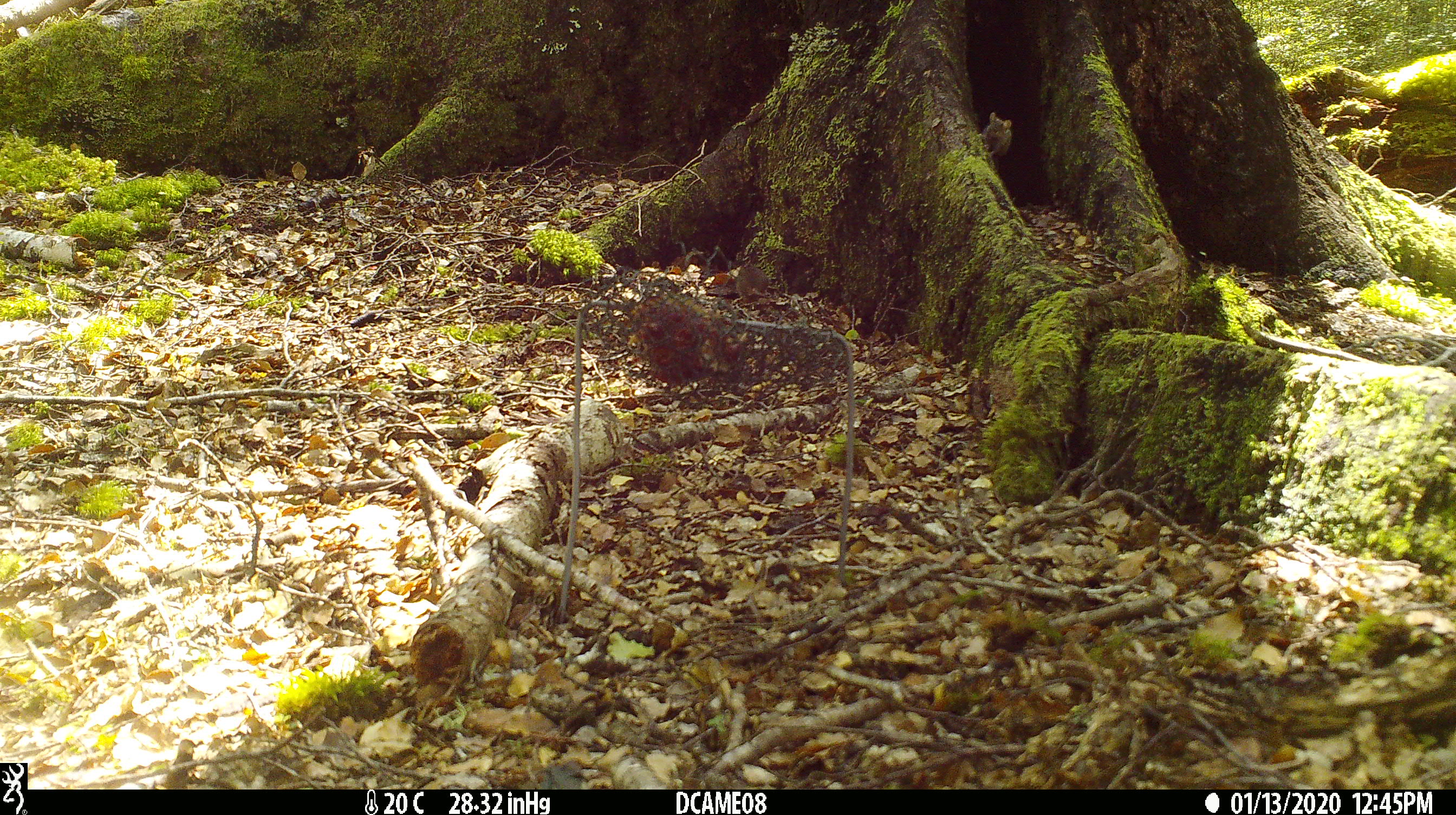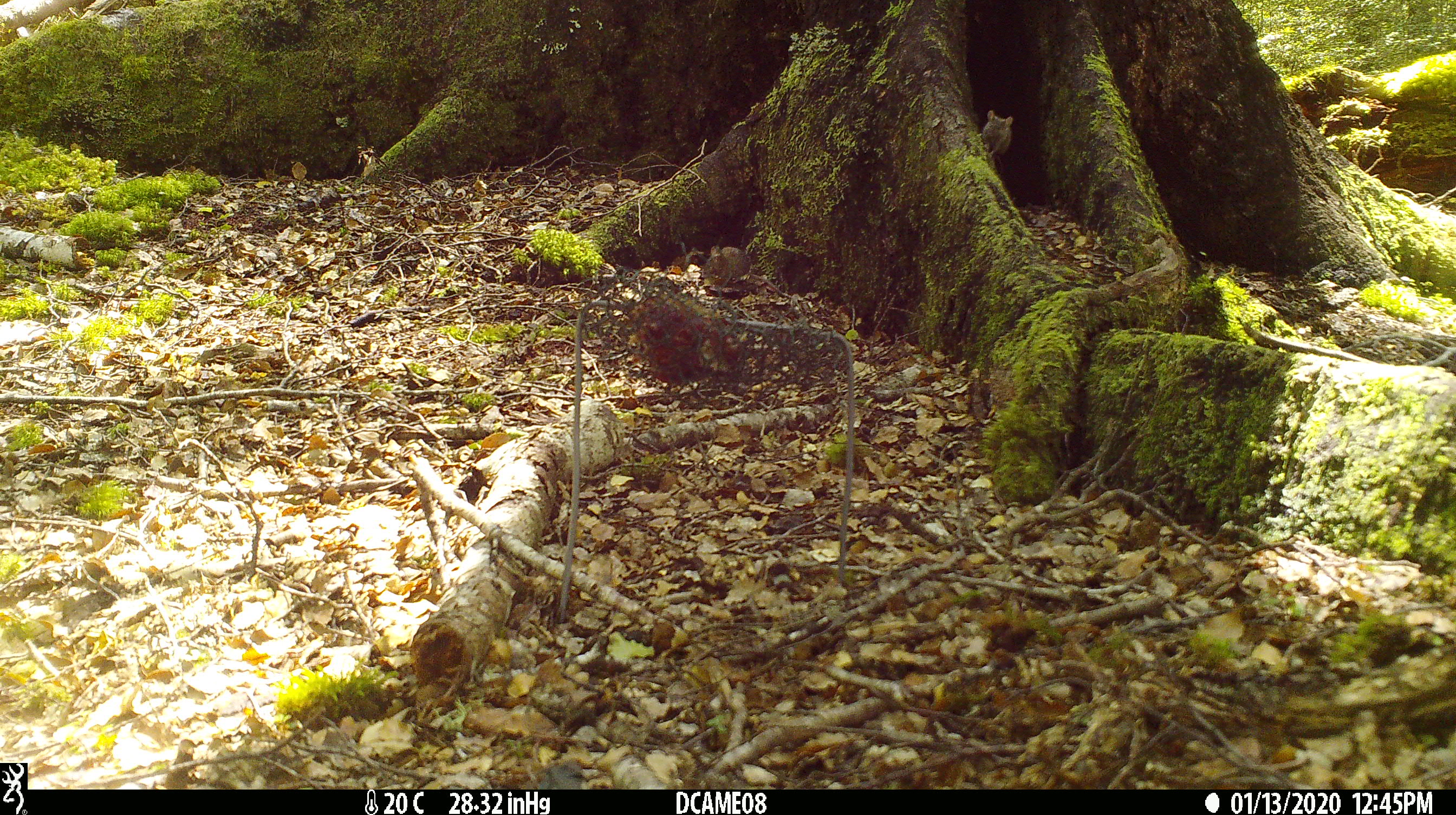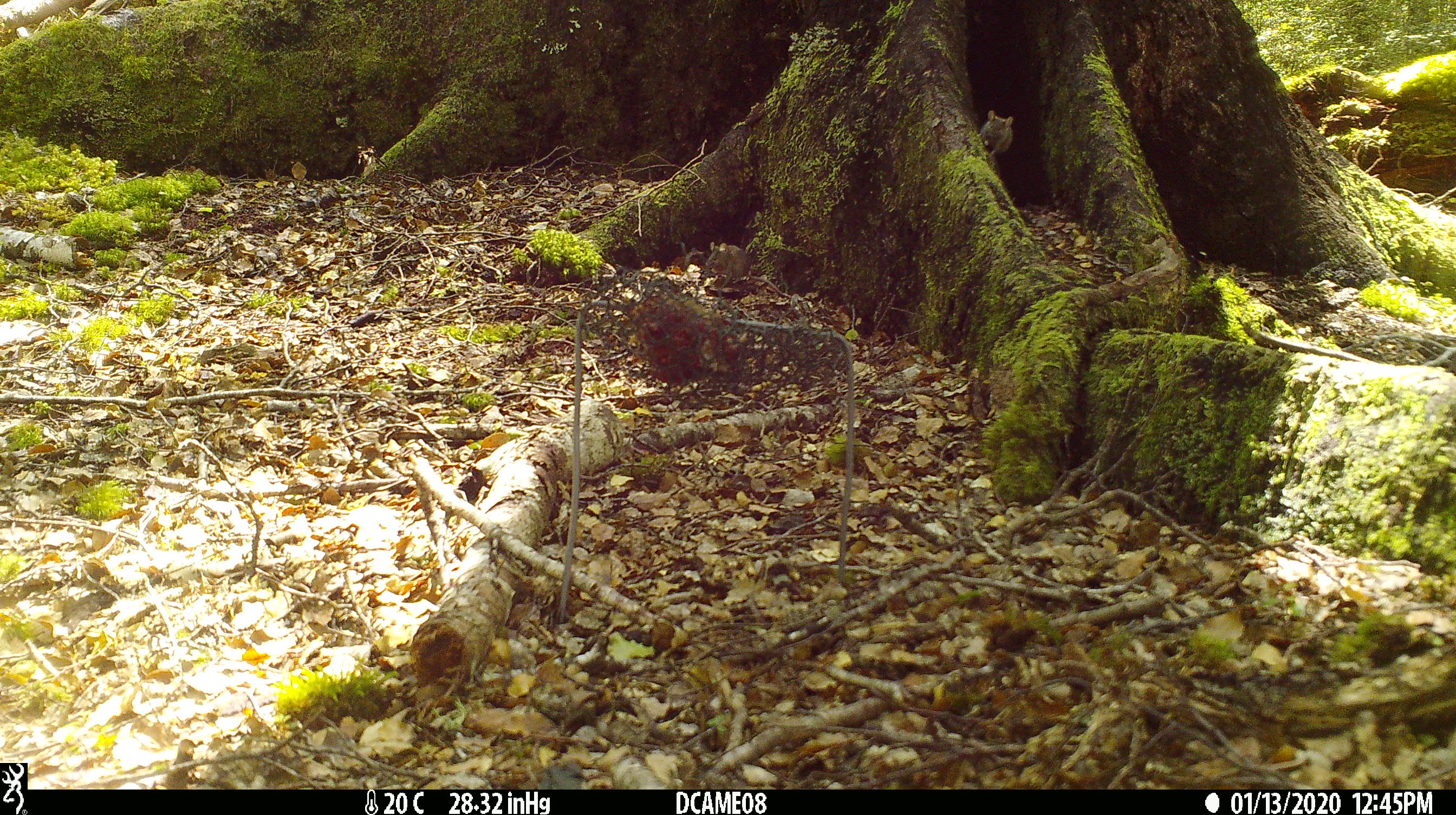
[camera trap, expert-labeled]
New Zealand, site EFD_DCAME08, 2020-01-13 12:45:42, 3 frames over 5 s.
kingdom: Animalia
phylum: Chordata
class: Mammalia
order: Rodentia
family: Muridae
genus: Mus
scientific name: Mus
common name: mouse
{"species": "mouse (Mus)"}